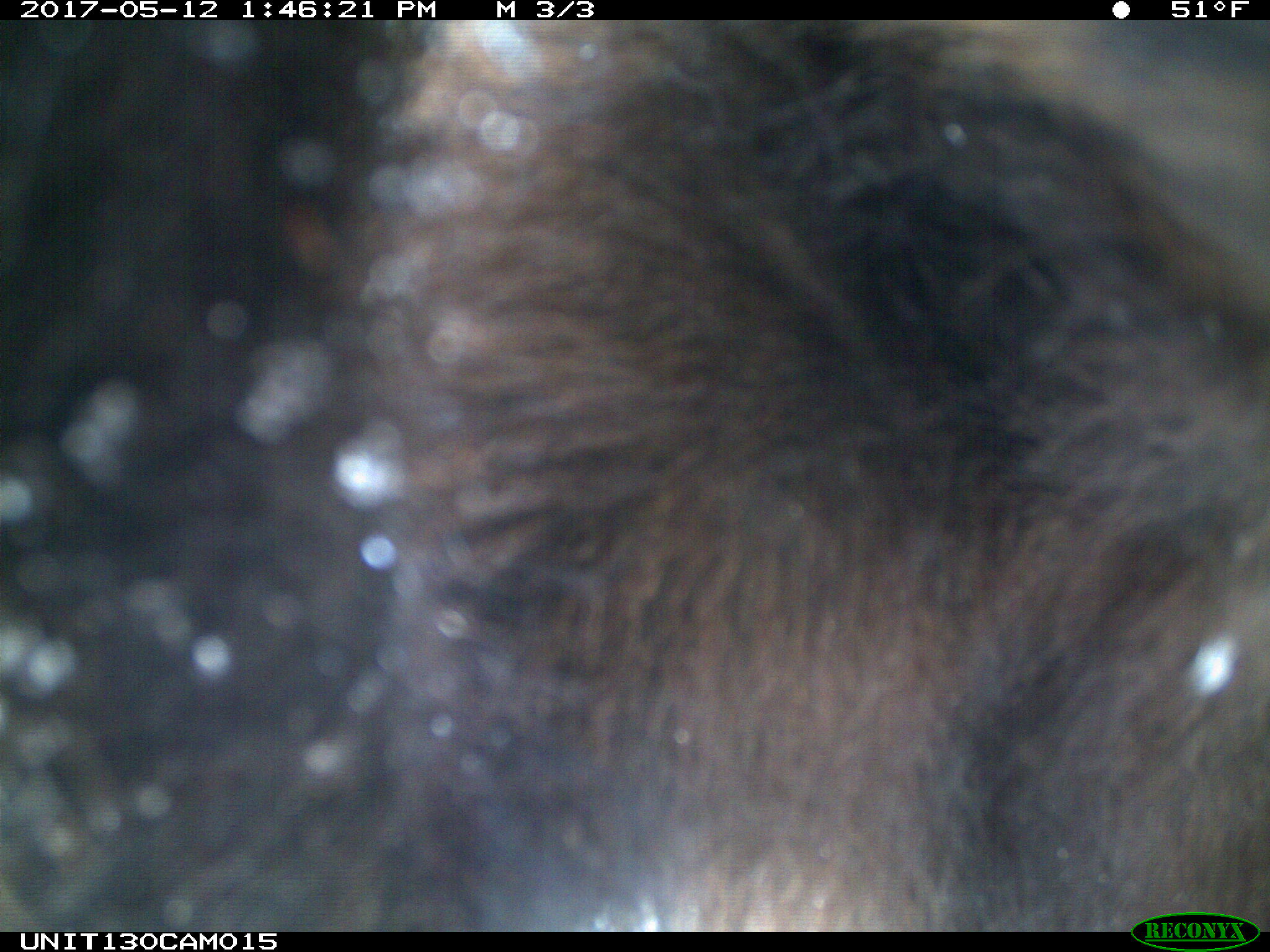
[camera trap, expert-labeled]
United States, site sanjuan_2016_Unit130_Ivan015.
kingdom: Animalia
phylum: Chordata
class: Mammalia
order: Carnivora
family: Ursidae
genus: Ursus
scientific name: Ursus americanus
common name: american black bear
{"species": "Ursus americanus (american black bear)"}